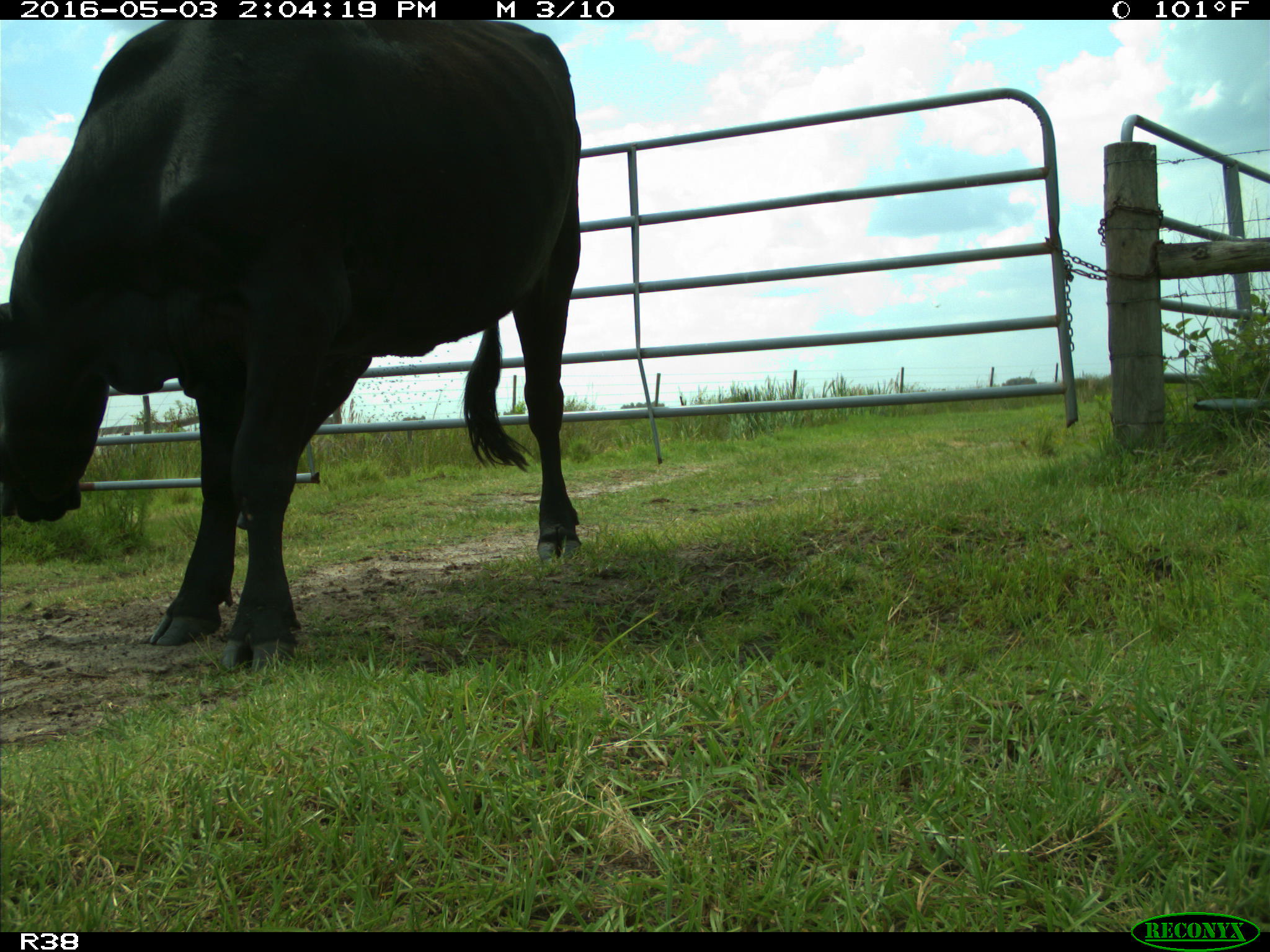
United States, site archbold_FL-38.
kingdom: Animalia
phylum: Chordata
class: Mammalia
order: Artiodactyla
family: Bovidae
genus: Bos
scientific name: Bos taurus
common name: domestic cow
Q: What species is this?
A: Bos taurus (domestic cow).